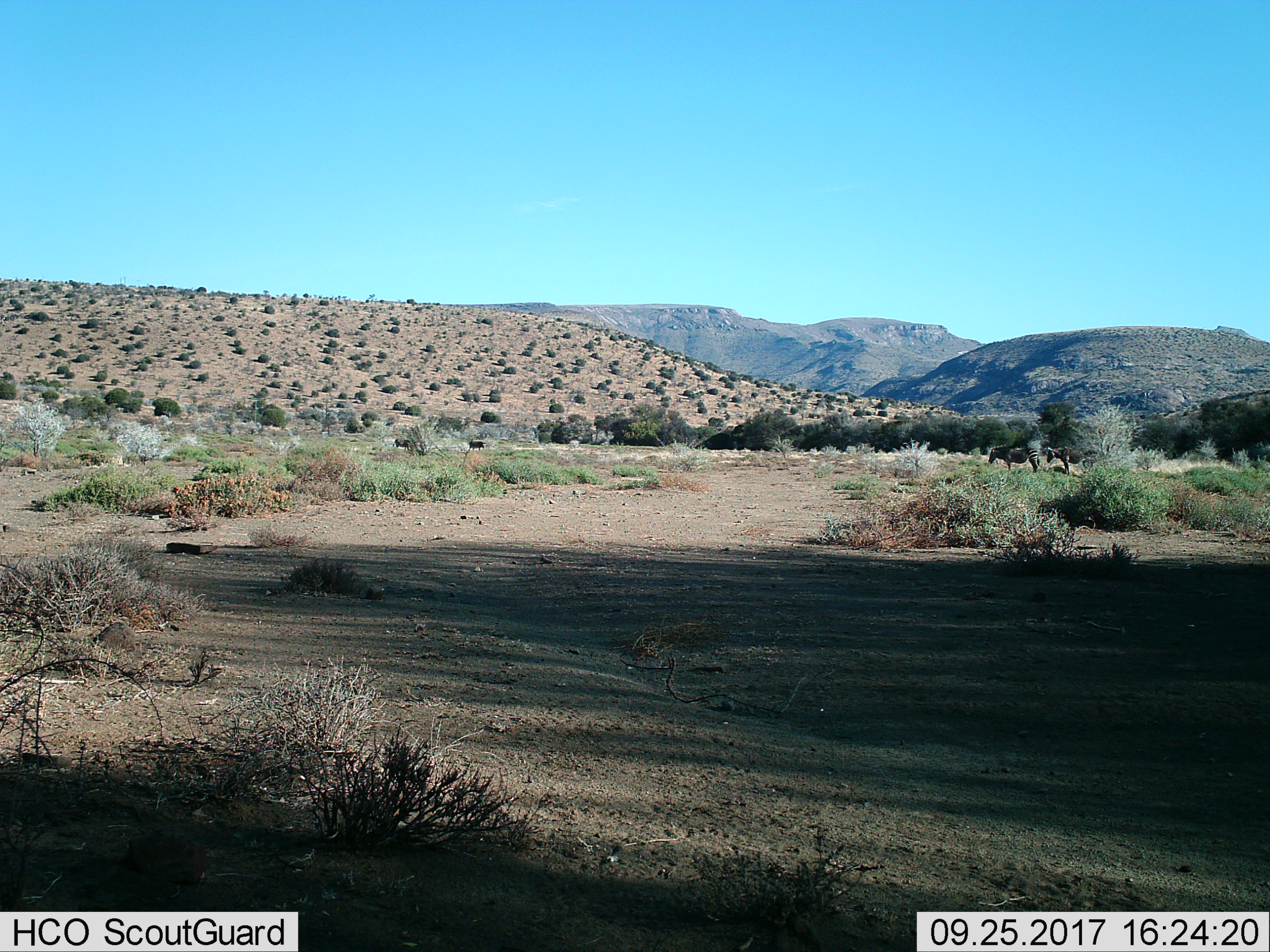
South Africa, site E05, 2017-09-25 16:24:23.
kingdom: Animalia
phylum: Chordata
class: Mammalia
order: Perissodactyla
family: Equidae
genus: Equus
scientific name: Equus zebra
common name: mountain zebra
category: zebramountain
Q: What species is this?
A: Zebramountain (mountain zebra) (Equus zebra).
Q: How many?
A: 4.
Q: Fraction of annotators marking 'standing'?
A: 71%.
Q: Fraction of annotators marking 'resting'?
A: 0%.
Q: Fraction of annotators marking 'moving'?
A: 14%.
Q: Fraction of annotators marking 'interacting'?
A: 0%.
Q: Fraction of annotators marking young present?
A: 0%.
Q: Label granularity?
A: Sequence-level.